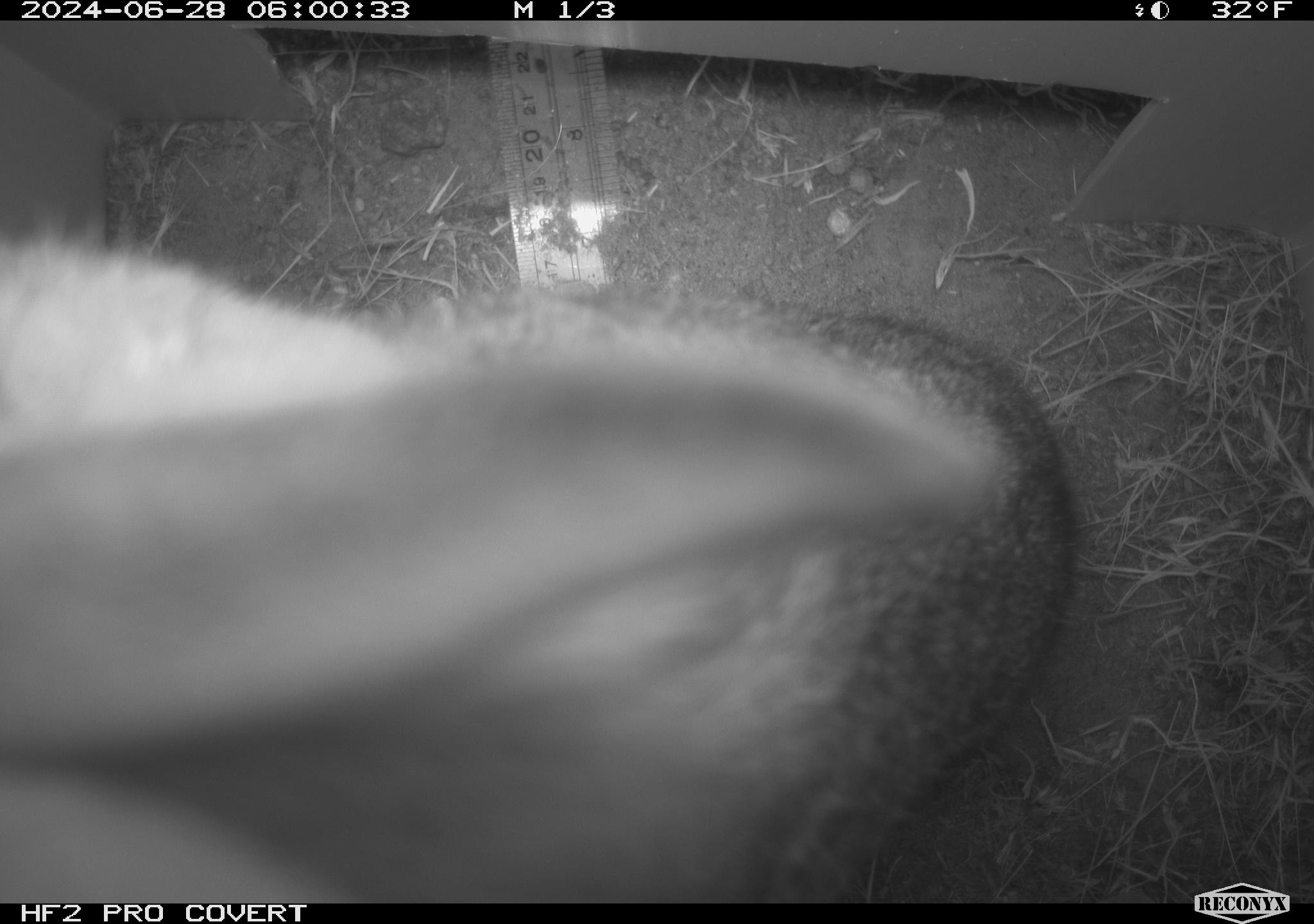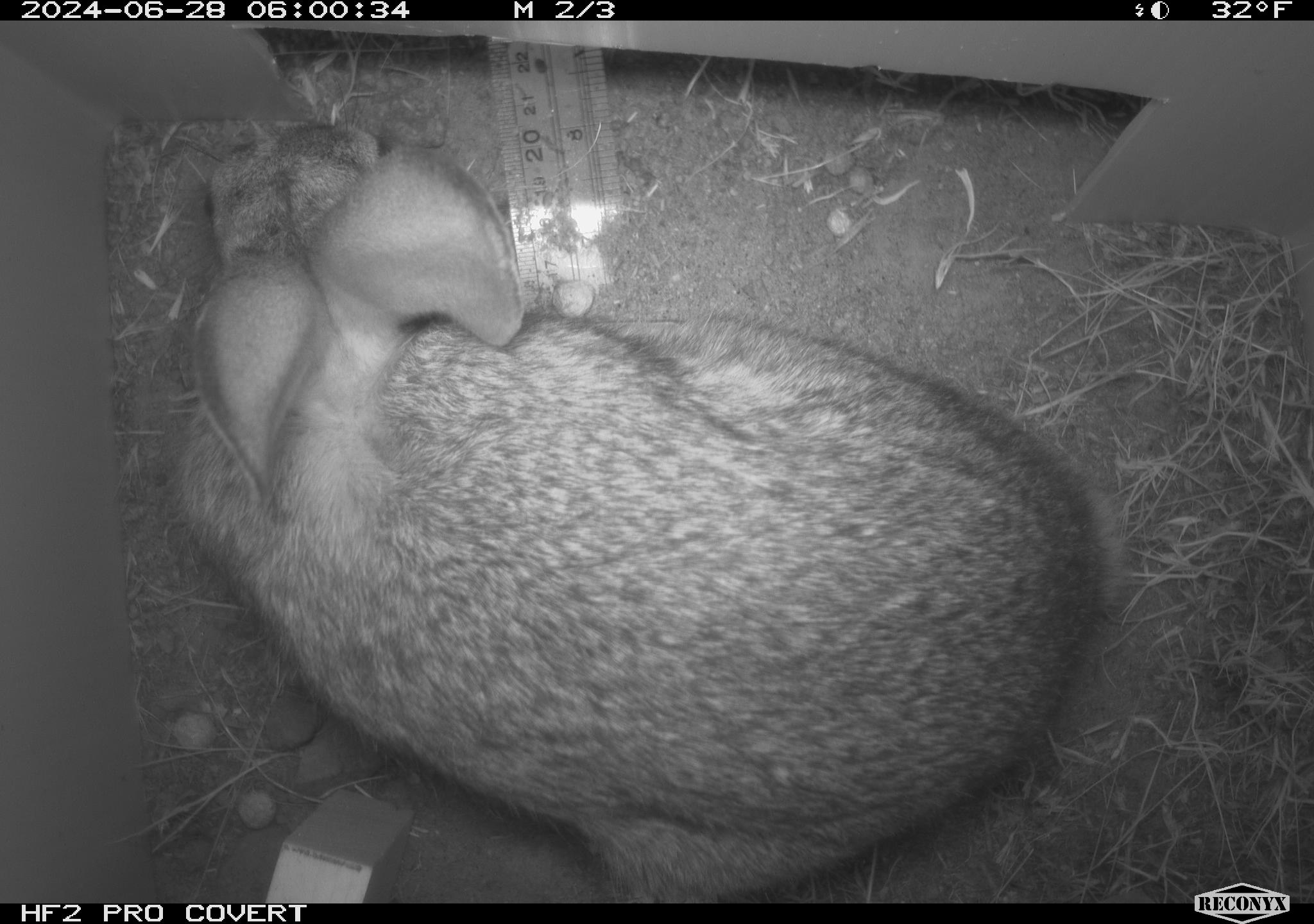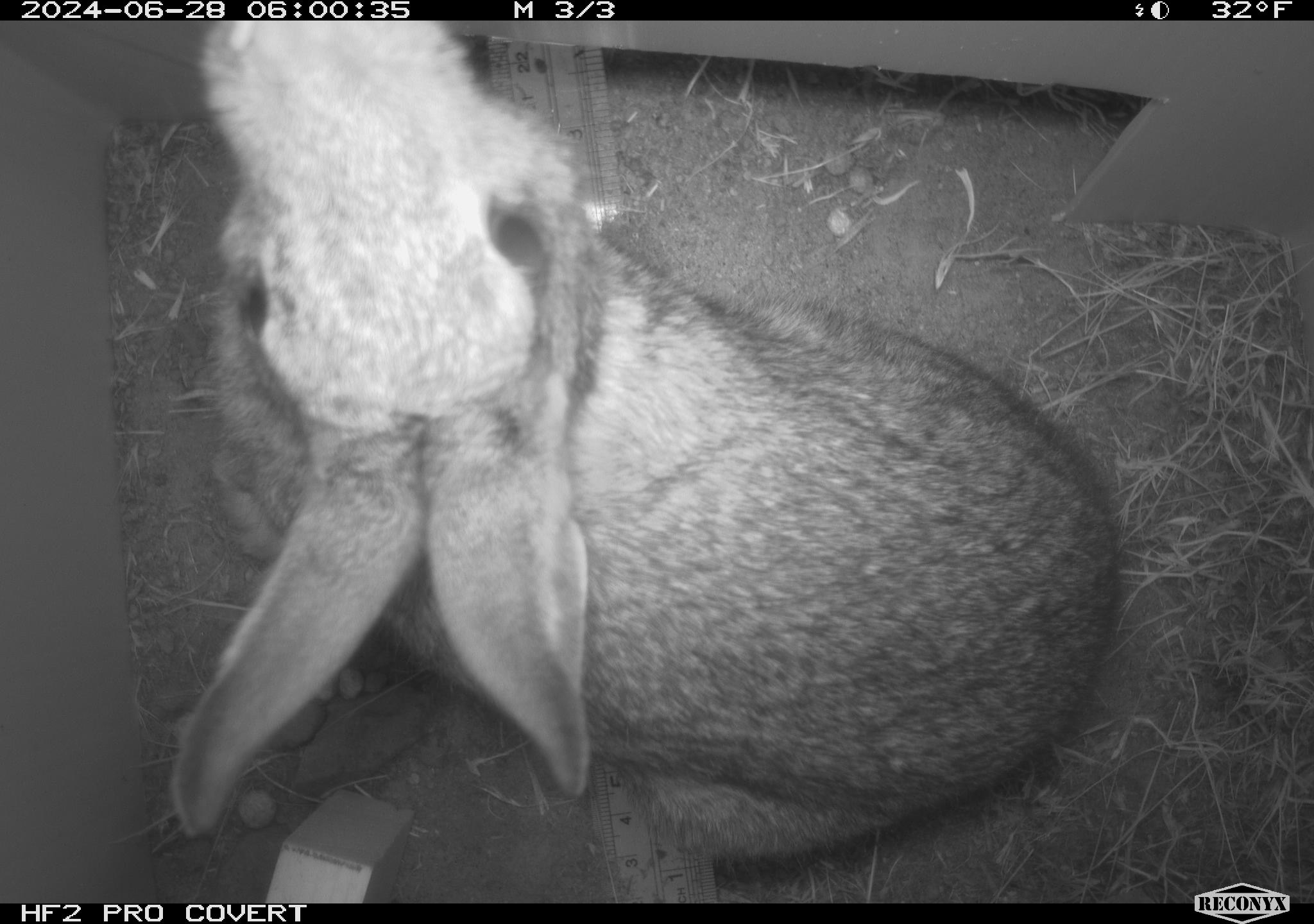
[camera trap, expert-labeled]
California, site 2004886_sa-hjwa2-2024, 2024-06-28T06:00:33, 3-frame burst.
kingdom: Animalia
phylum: Chordata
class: Mammalia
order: Lagomorpha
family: Leporidae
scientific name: Leporidae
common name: rabbit or hare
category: rabbit and hare family